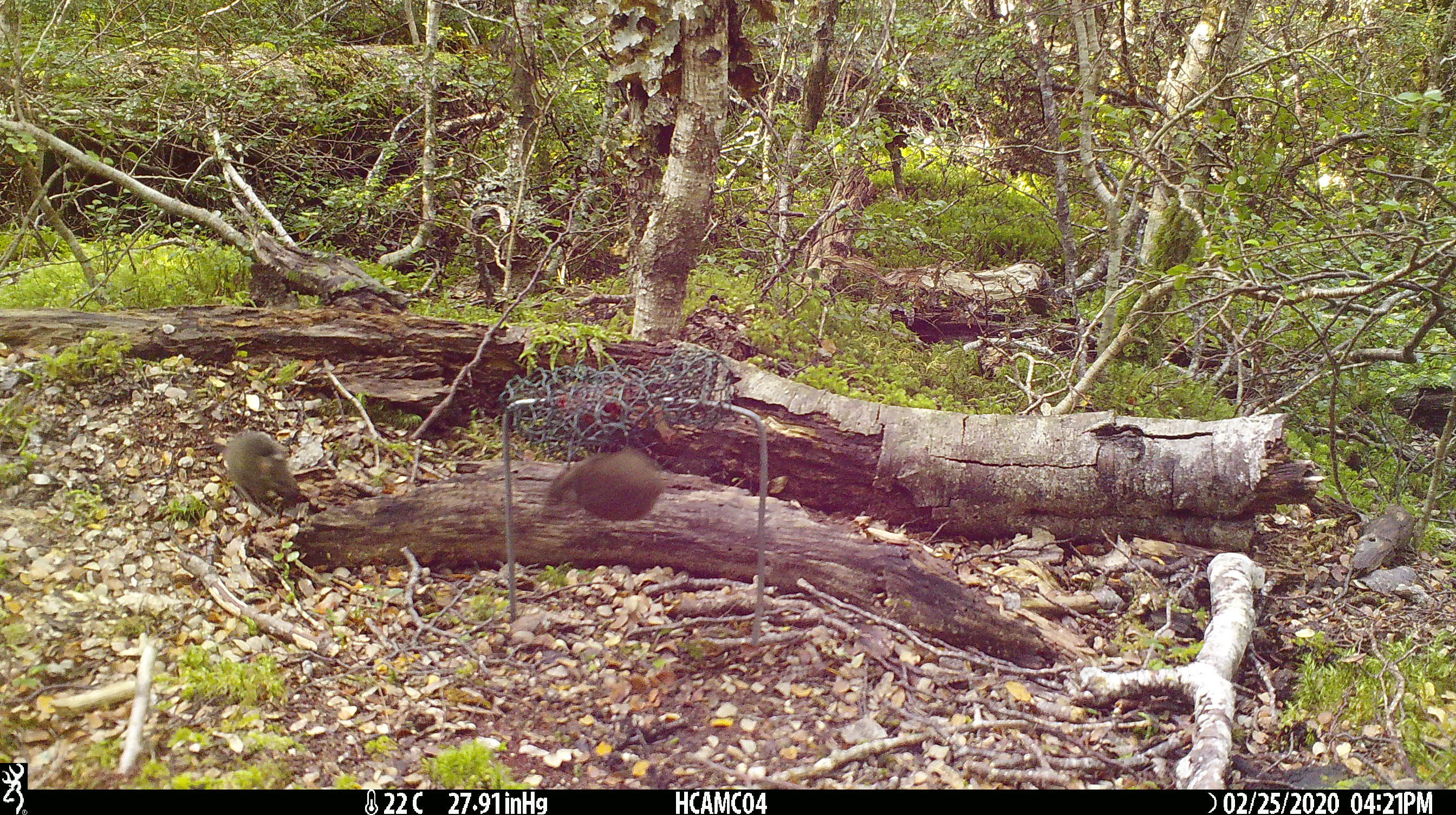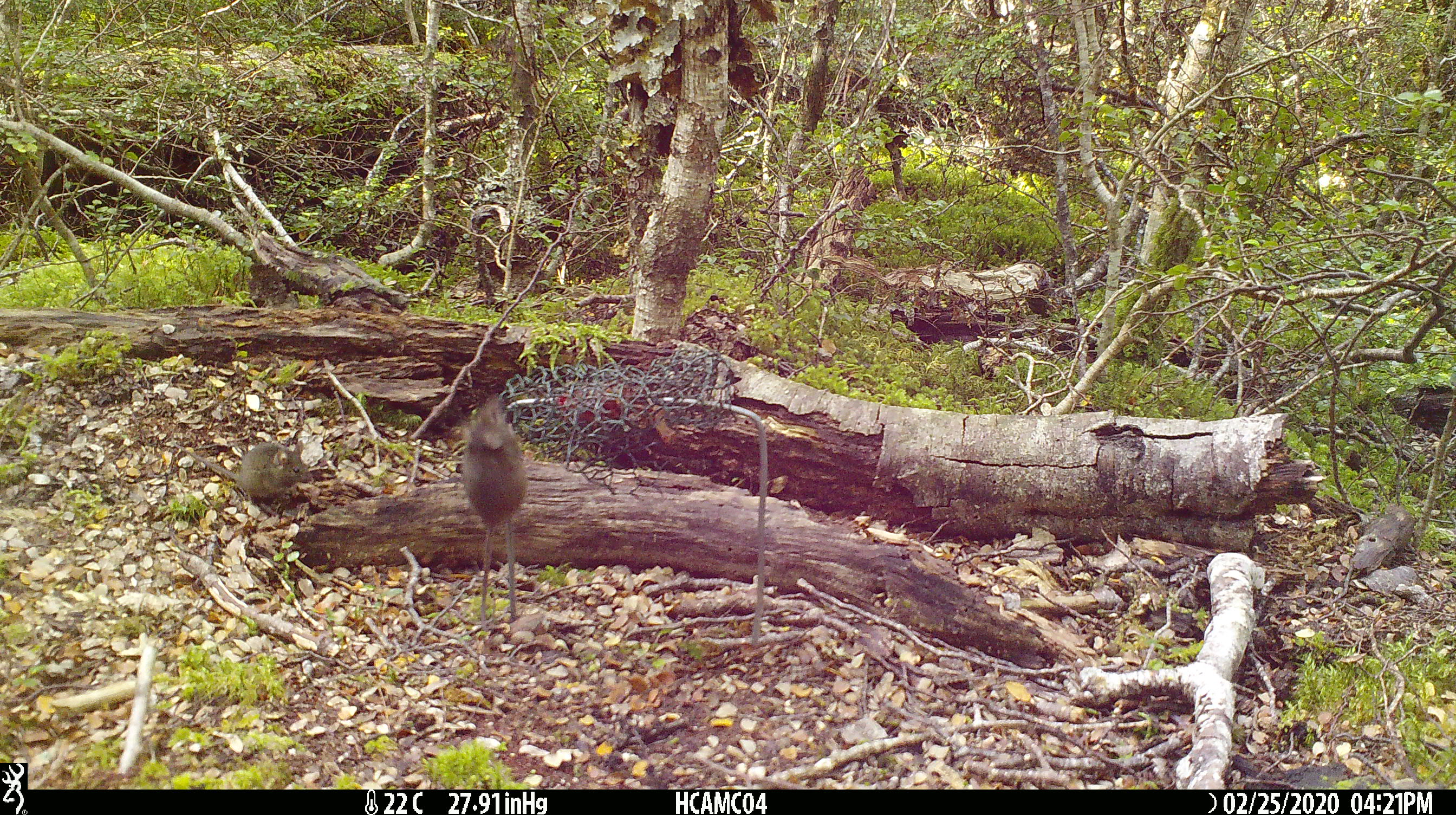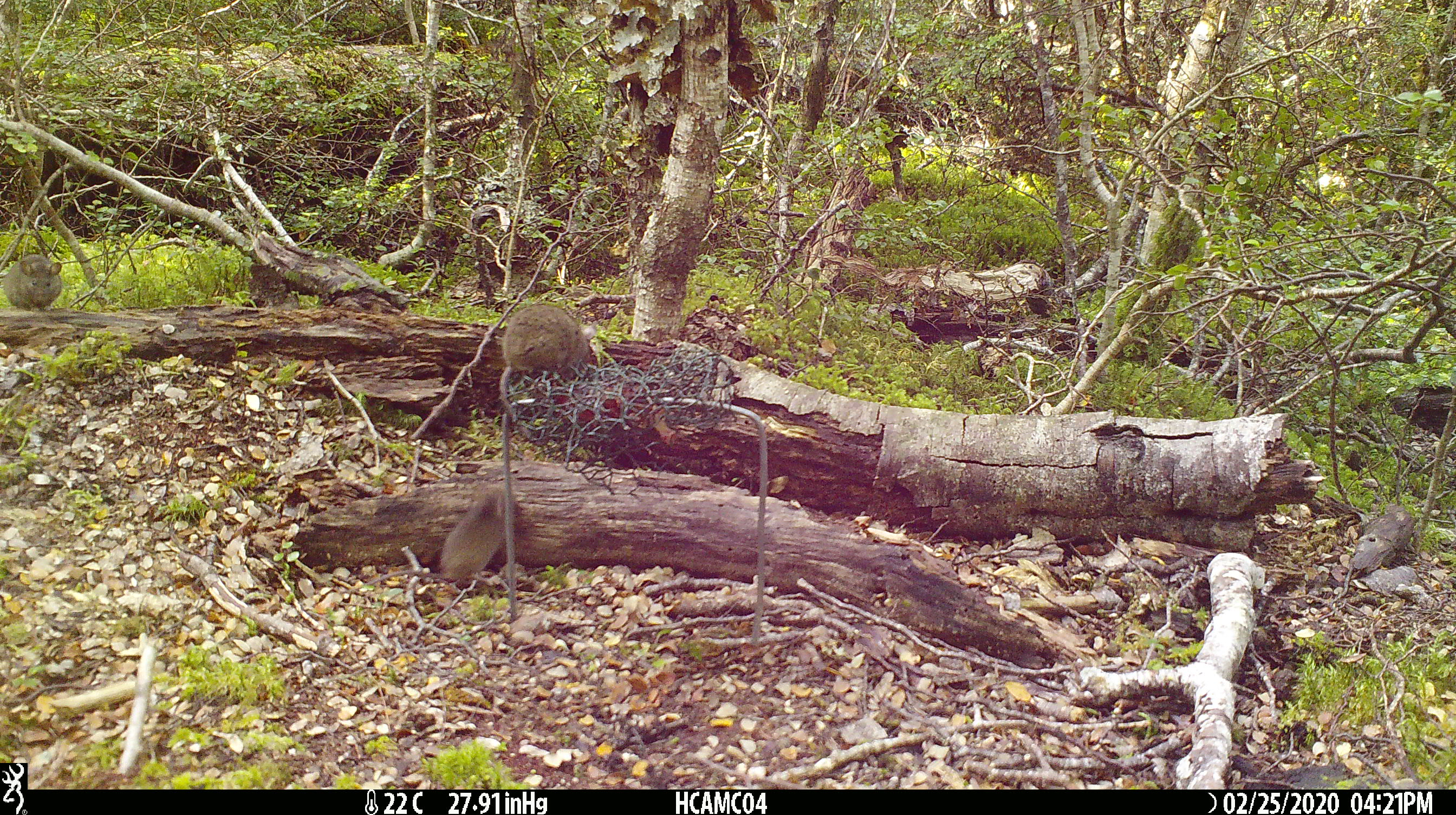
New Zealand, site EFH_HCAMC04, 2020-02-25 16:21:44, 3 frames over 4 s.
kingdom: Animalia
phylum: Chordata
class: Mammalia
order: Rodentia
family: Muridae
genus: Mus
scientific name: Mus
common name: mouse